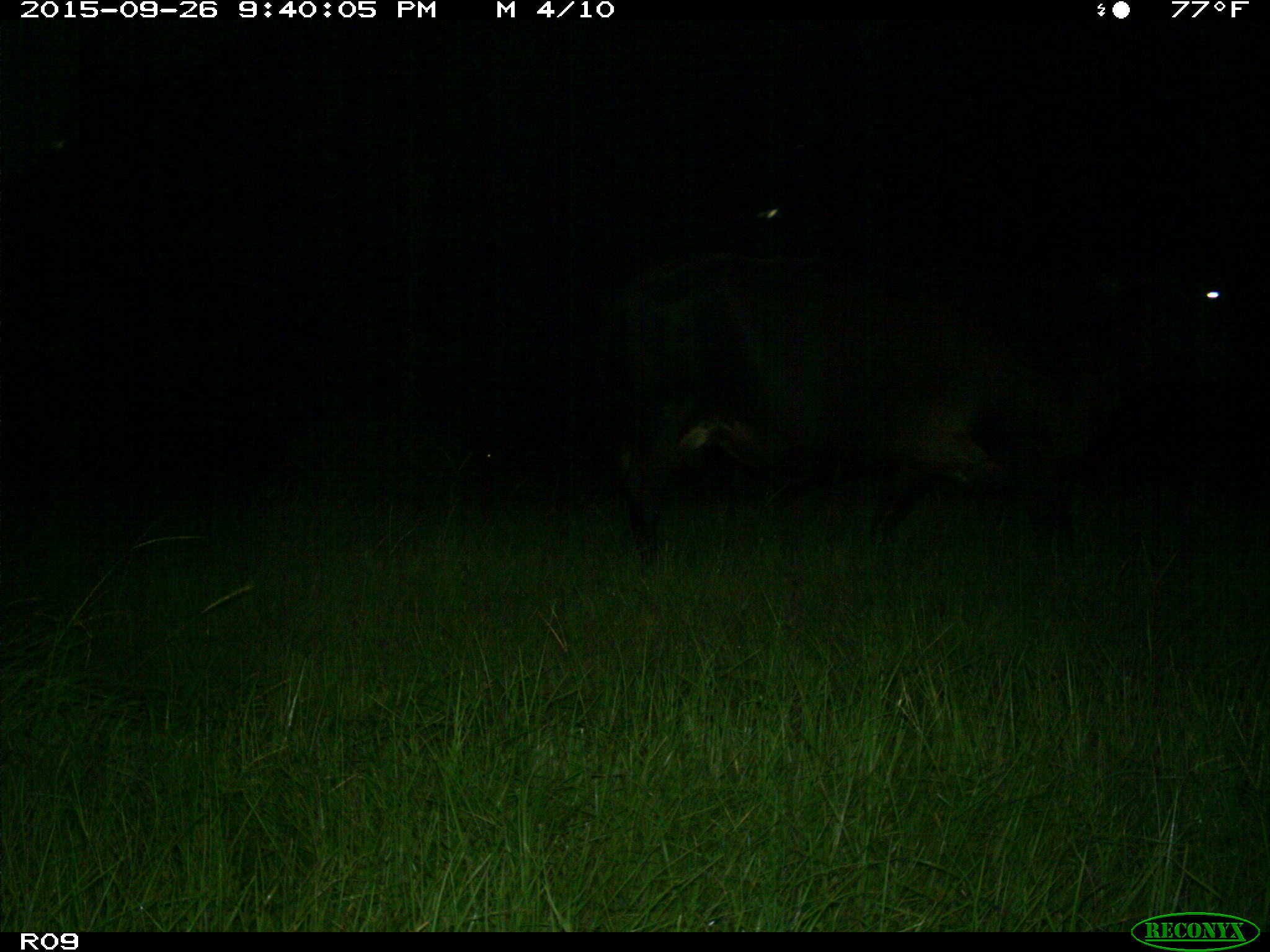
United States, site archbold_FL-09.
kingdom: Animalia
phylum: Chordata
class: Mammalia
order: Artiodactyla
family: Bovidae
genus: Bos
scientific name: Bos taurus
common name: domestic cow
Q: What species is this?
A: Bos taurus (domestic cow).